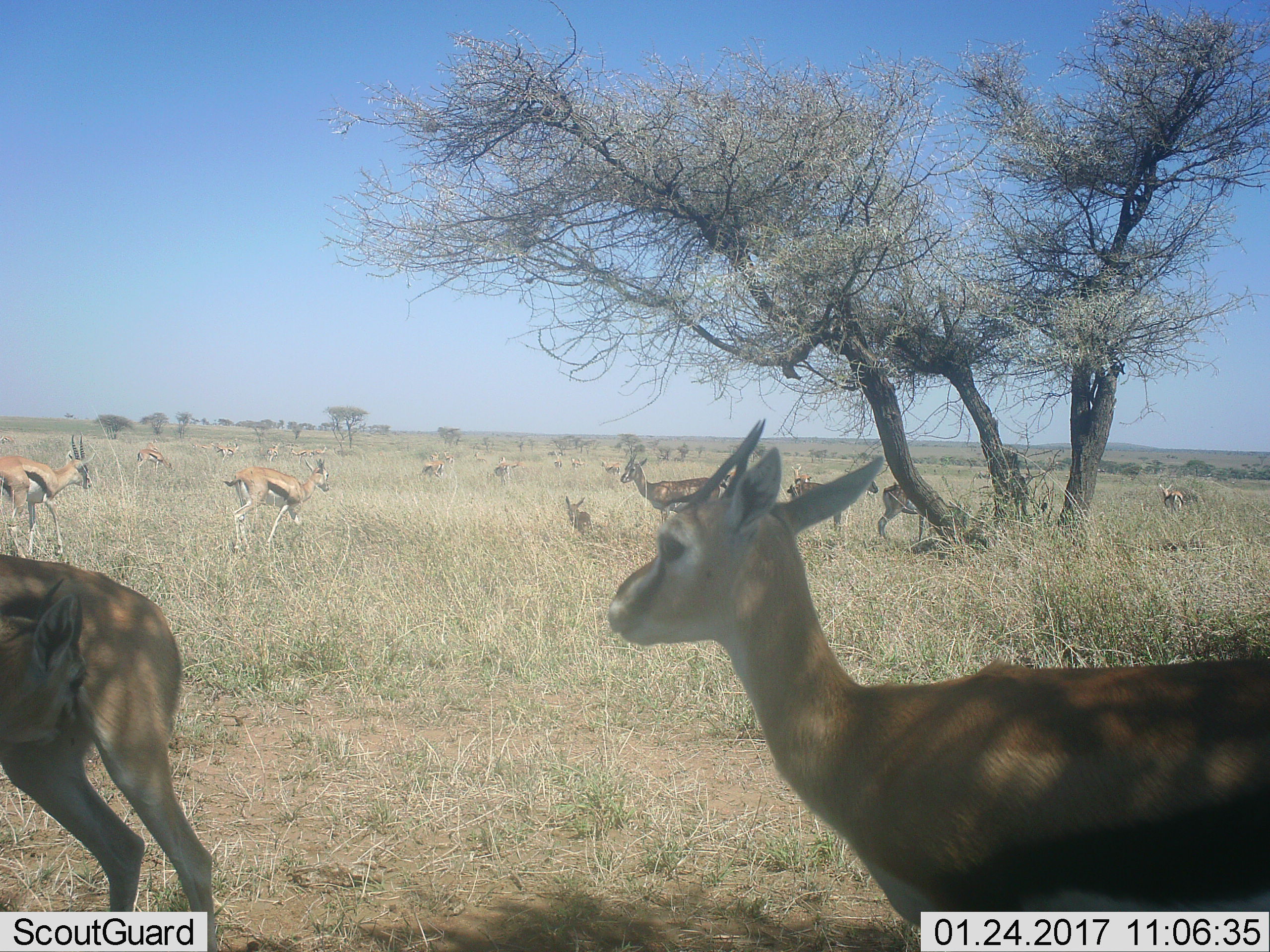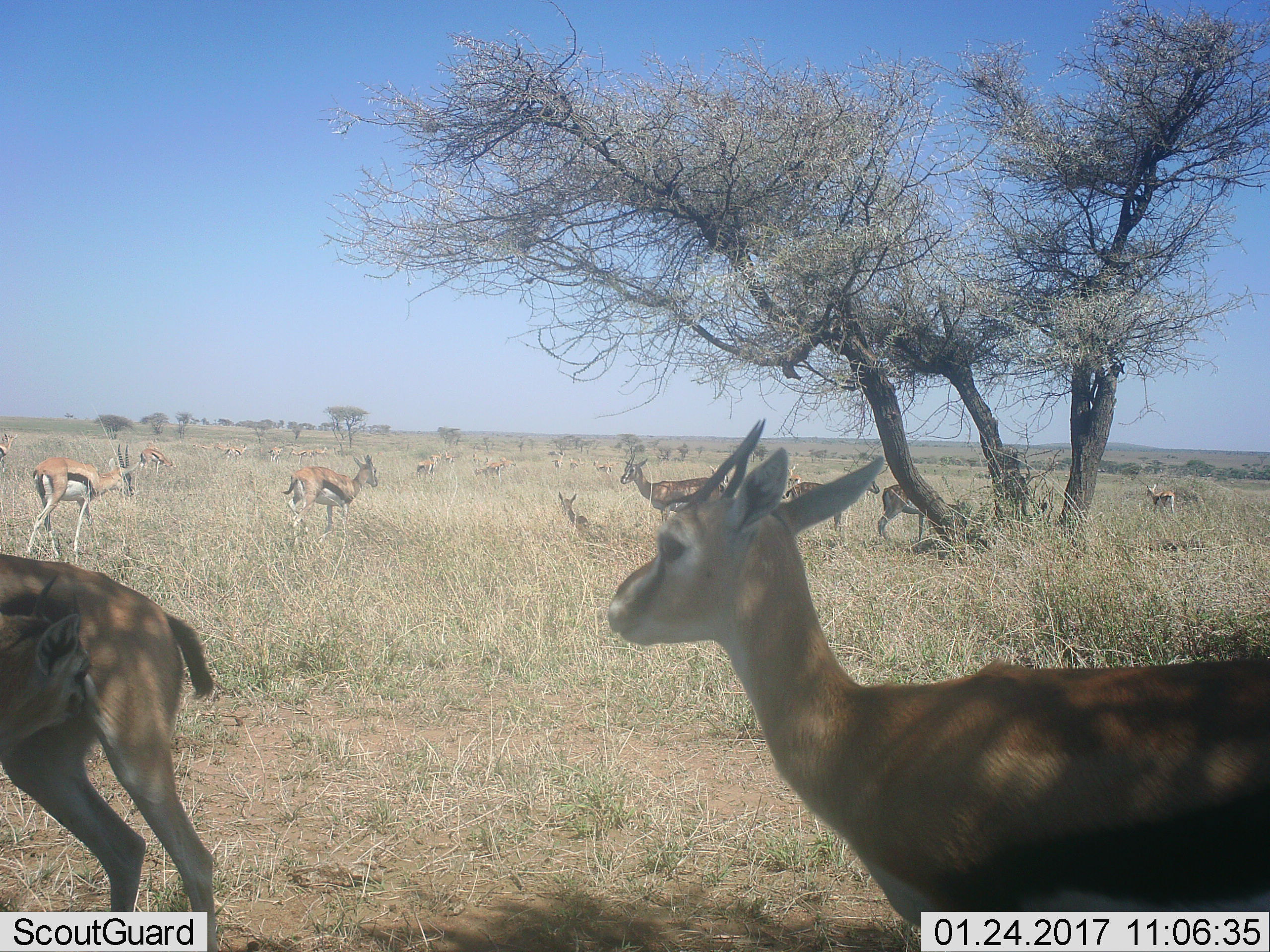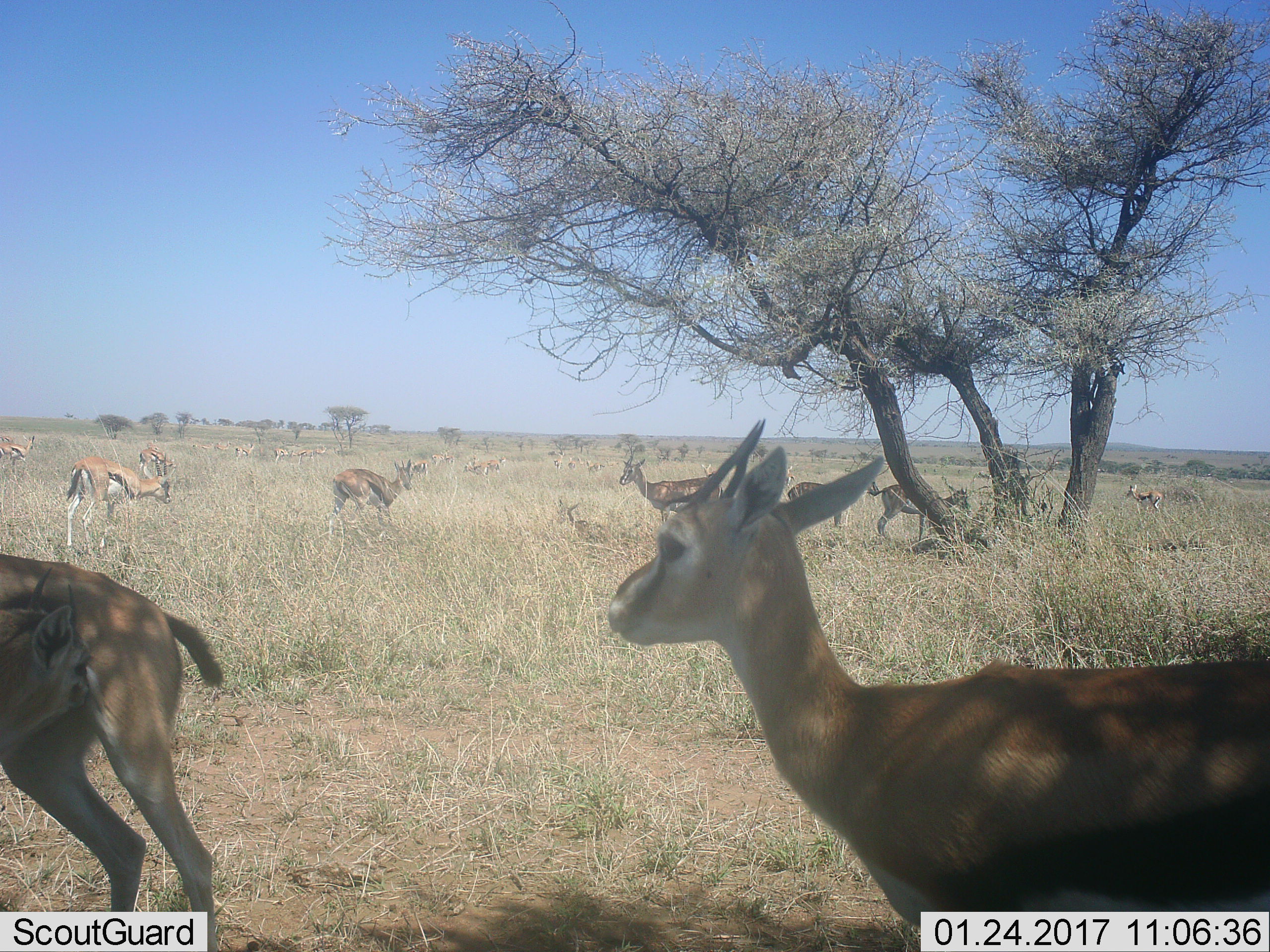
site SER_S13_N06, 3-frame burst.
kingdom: Animalia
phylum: Chordata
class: Mammalia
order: Artiodactyla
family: Bovidae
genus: Eudorcas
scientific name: Eudorcas thomsonii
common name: thomson's gazelle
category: gazellethomsons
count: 11-50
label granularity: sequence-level